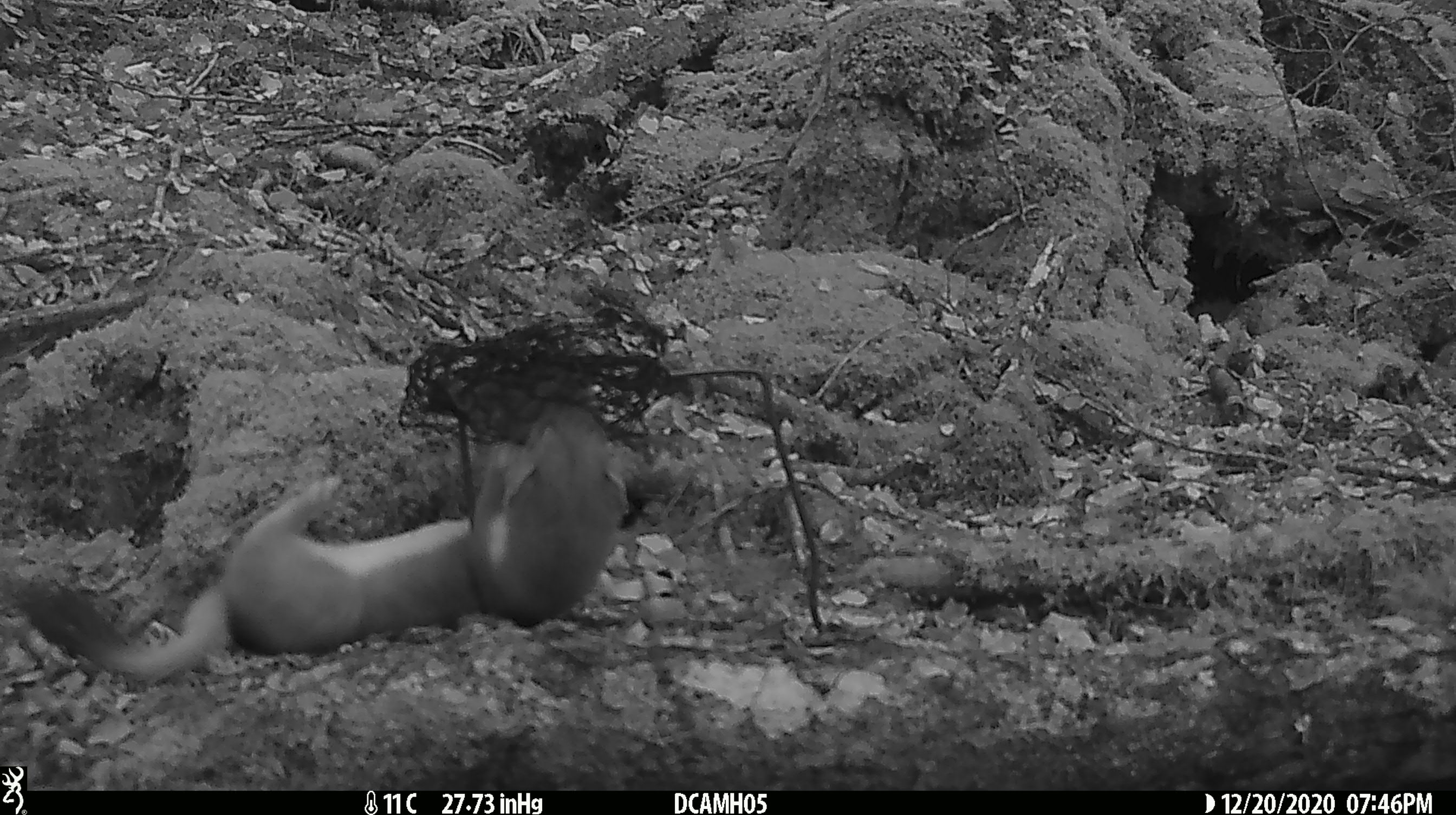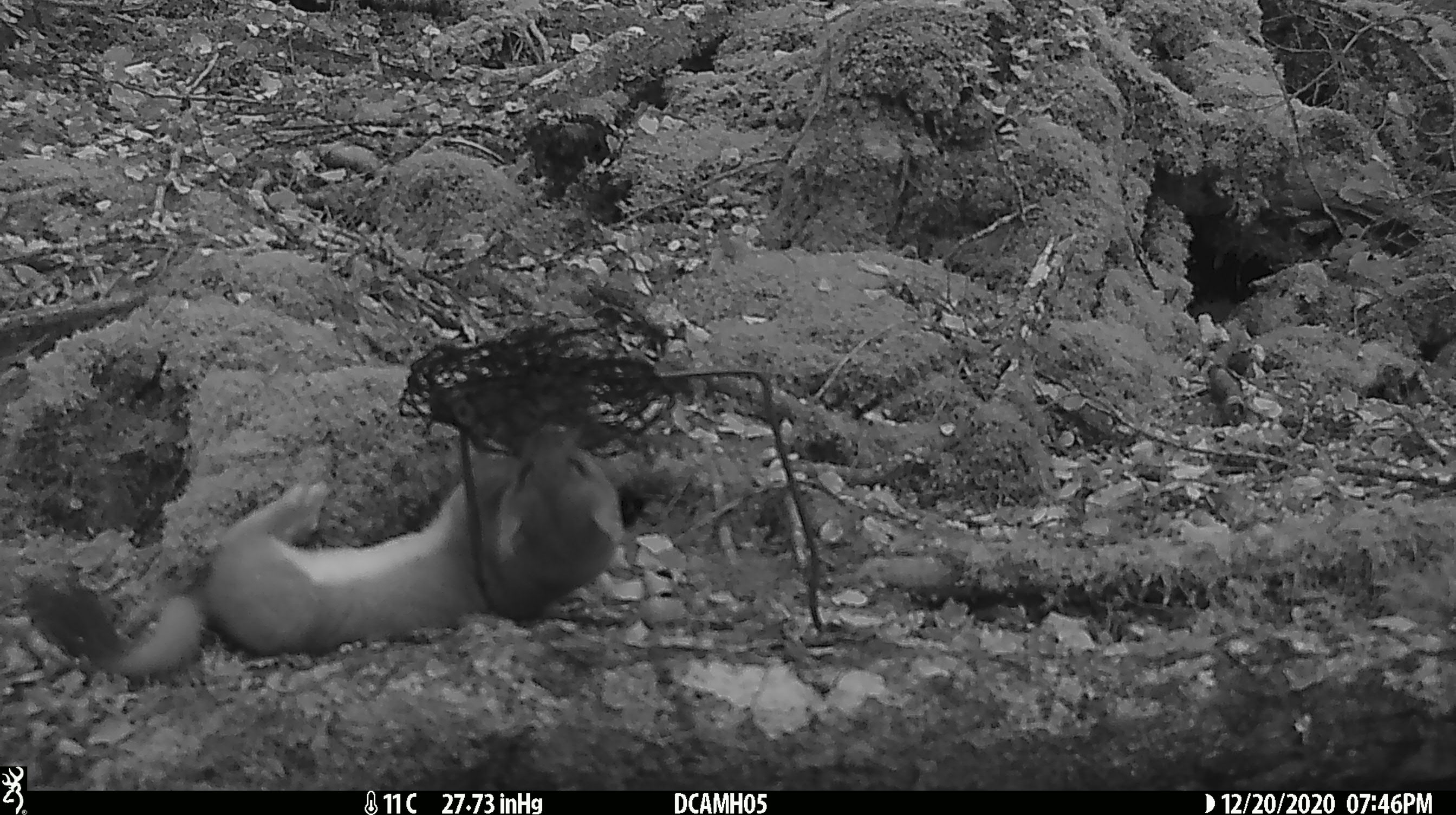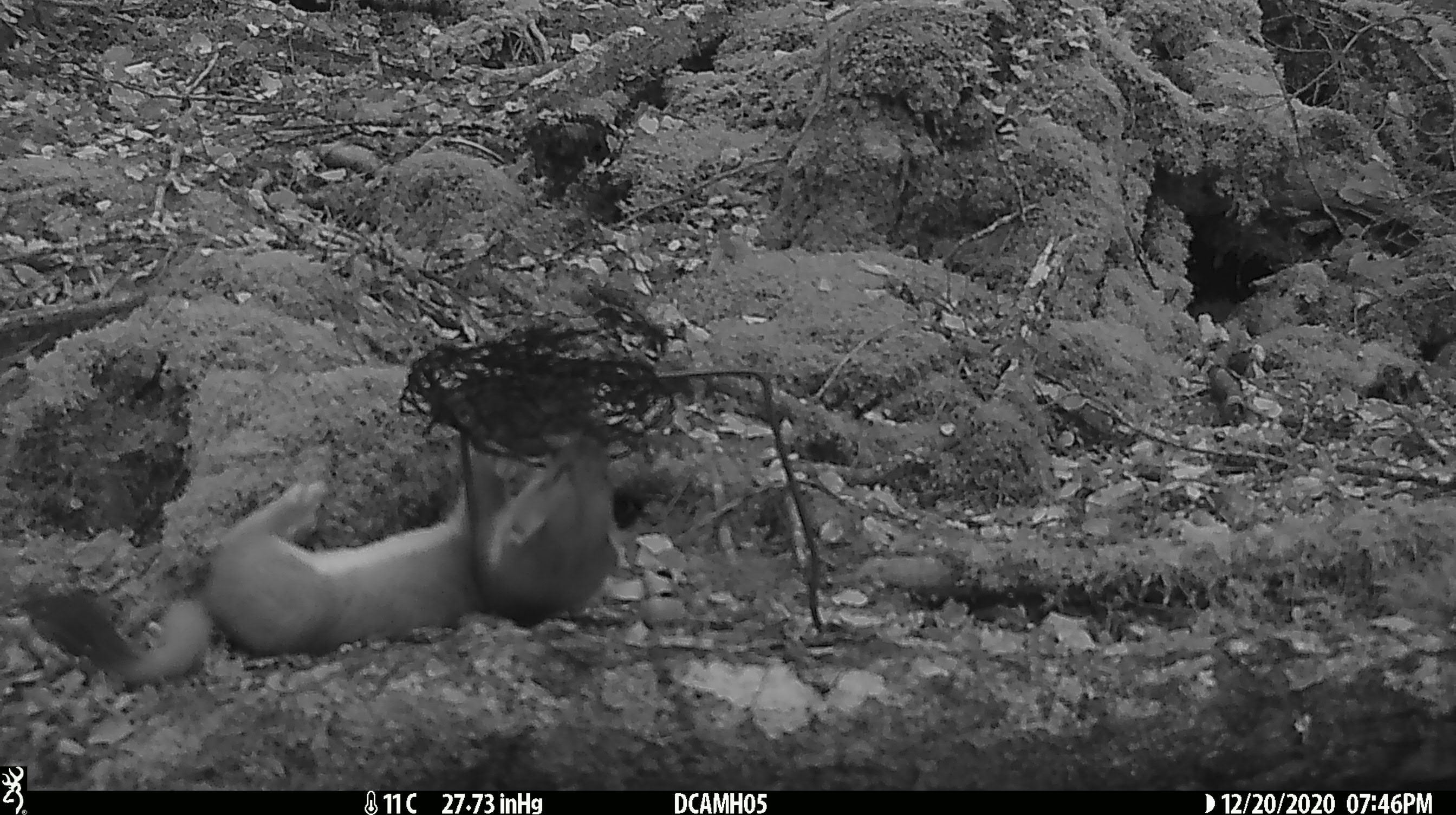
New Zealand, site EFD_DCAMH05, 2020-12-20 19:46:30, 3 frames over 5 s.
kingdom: Animalia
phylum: Chordata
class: Mammalia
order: Carnivora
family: Mustelidae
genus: Mustela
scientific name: Mustela erminea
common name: stoat